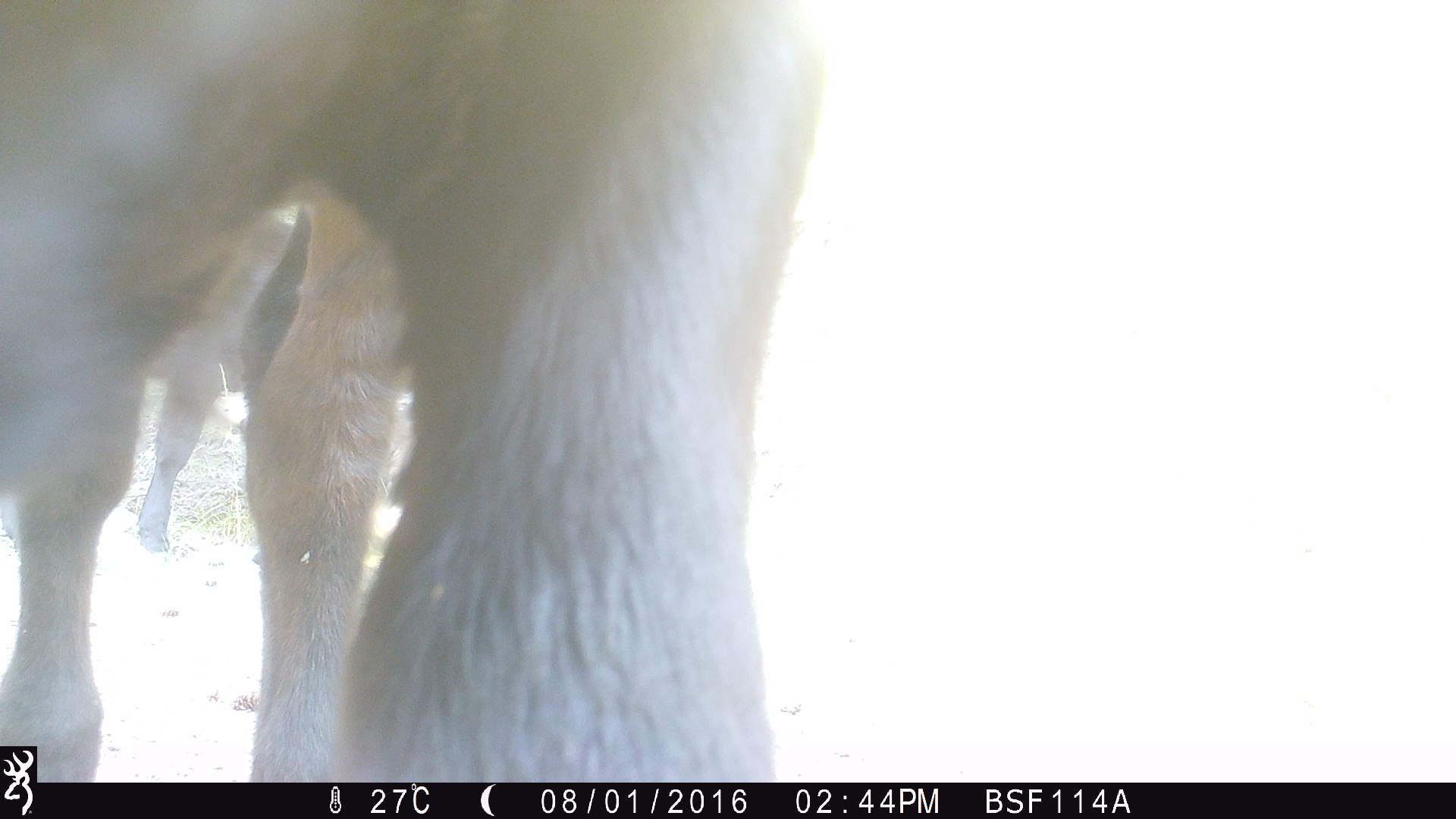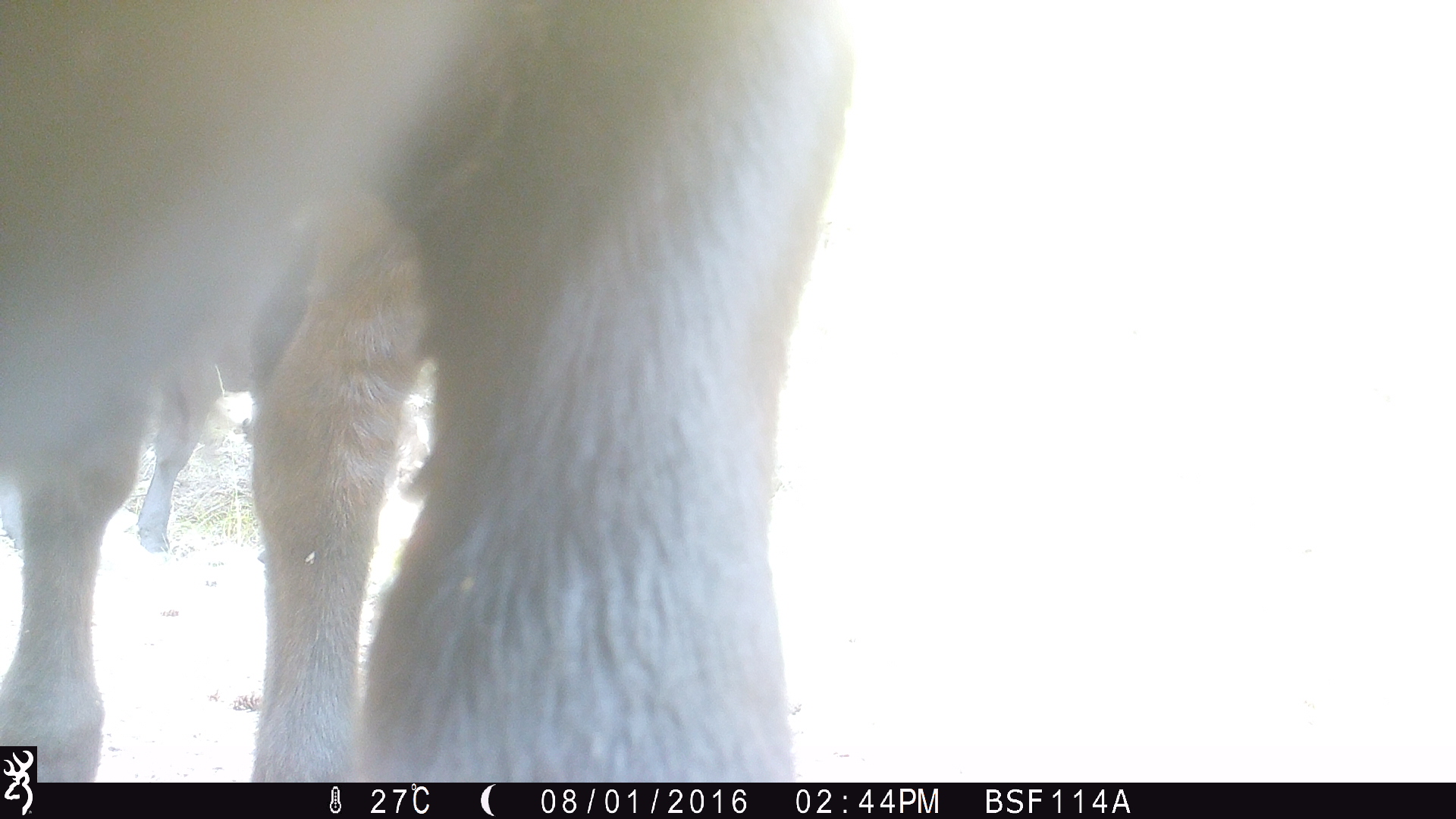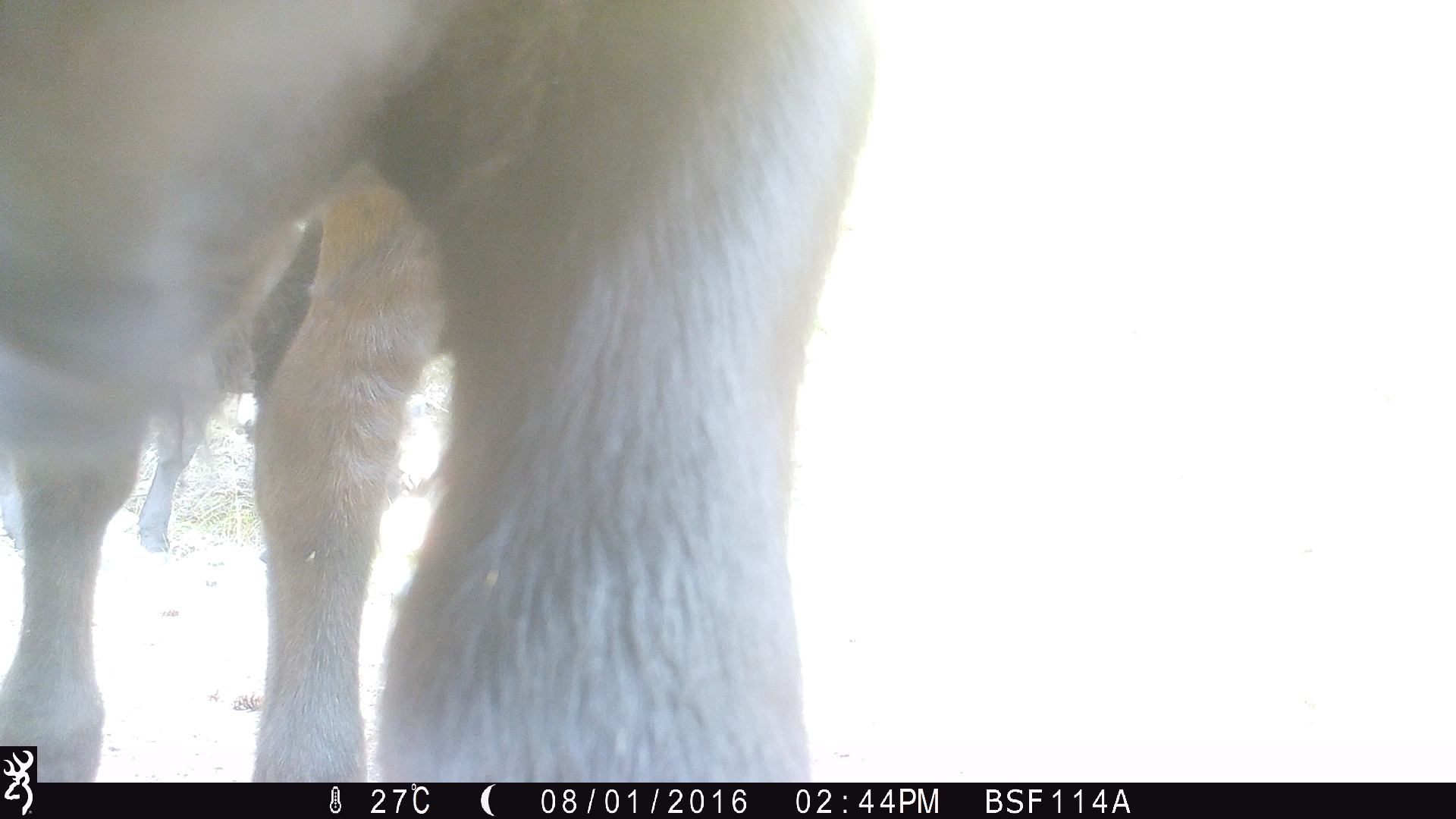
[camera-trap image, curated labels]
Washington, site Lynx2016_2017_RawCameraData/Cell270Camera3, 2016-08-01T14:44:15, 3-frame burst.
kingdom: Animalia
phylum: Chordata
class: Mammalia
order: Artiodactyla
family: Bovidae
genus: Bos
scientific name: Bos taurus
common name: domestic cattle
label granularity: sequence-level